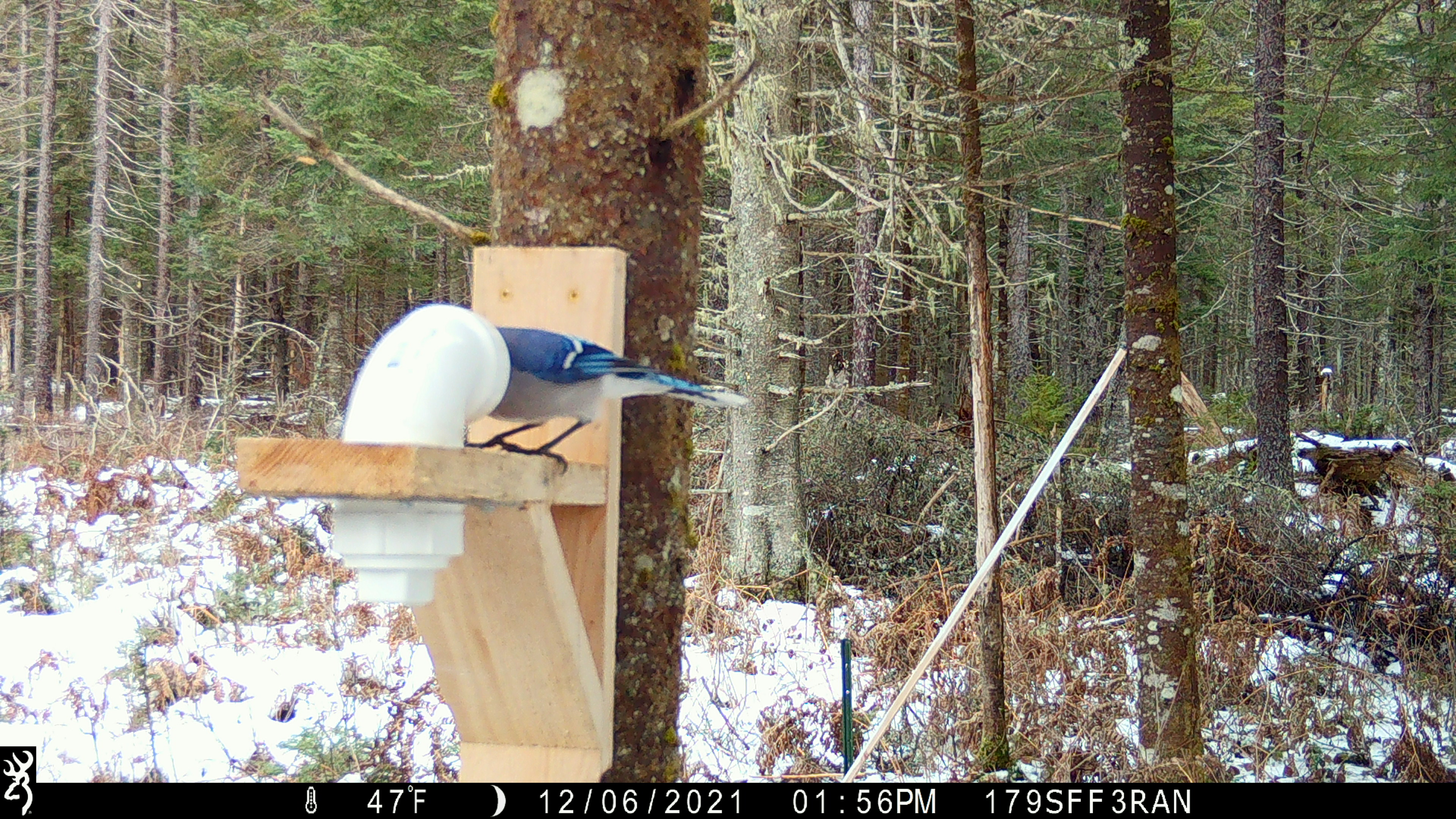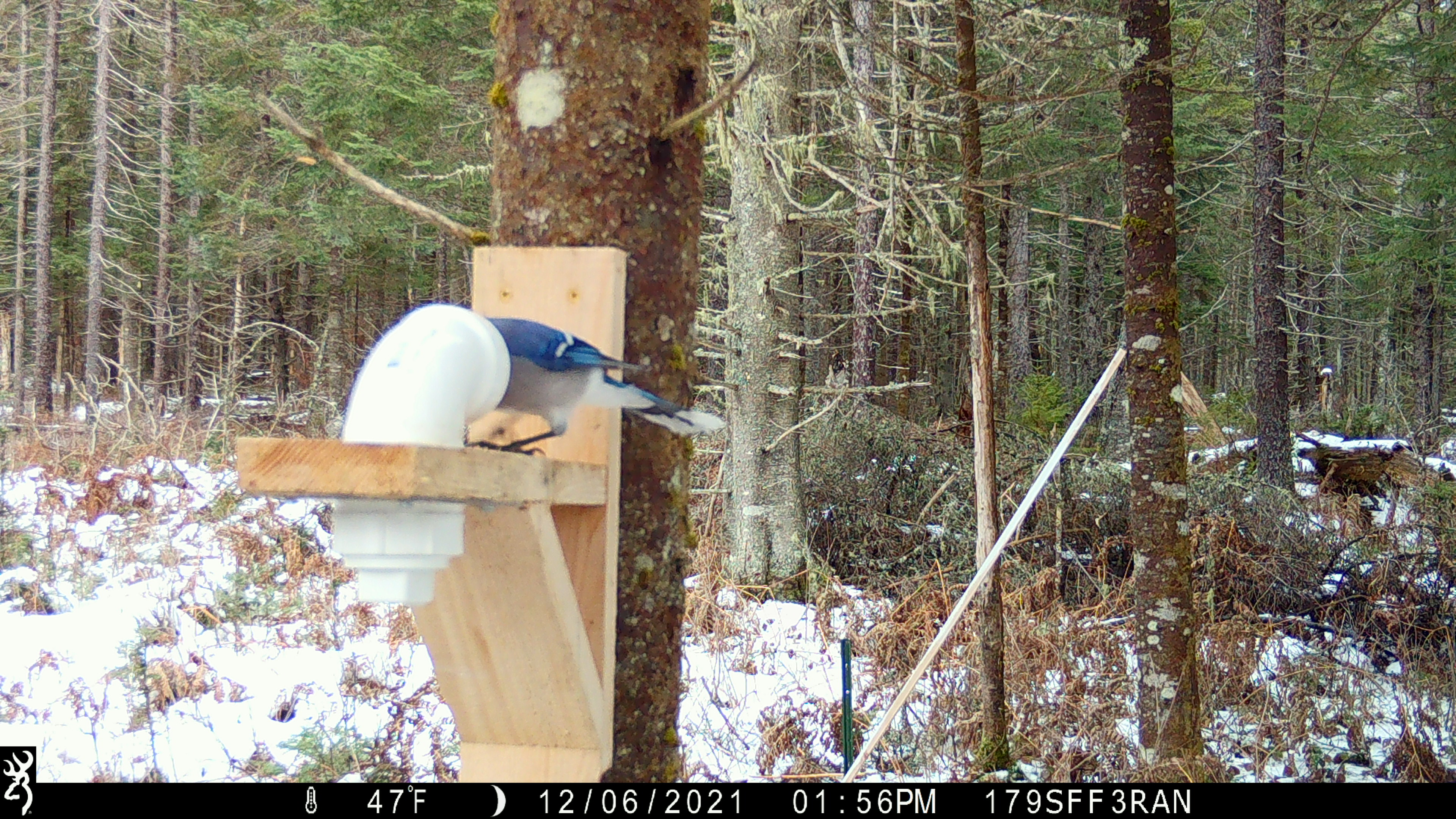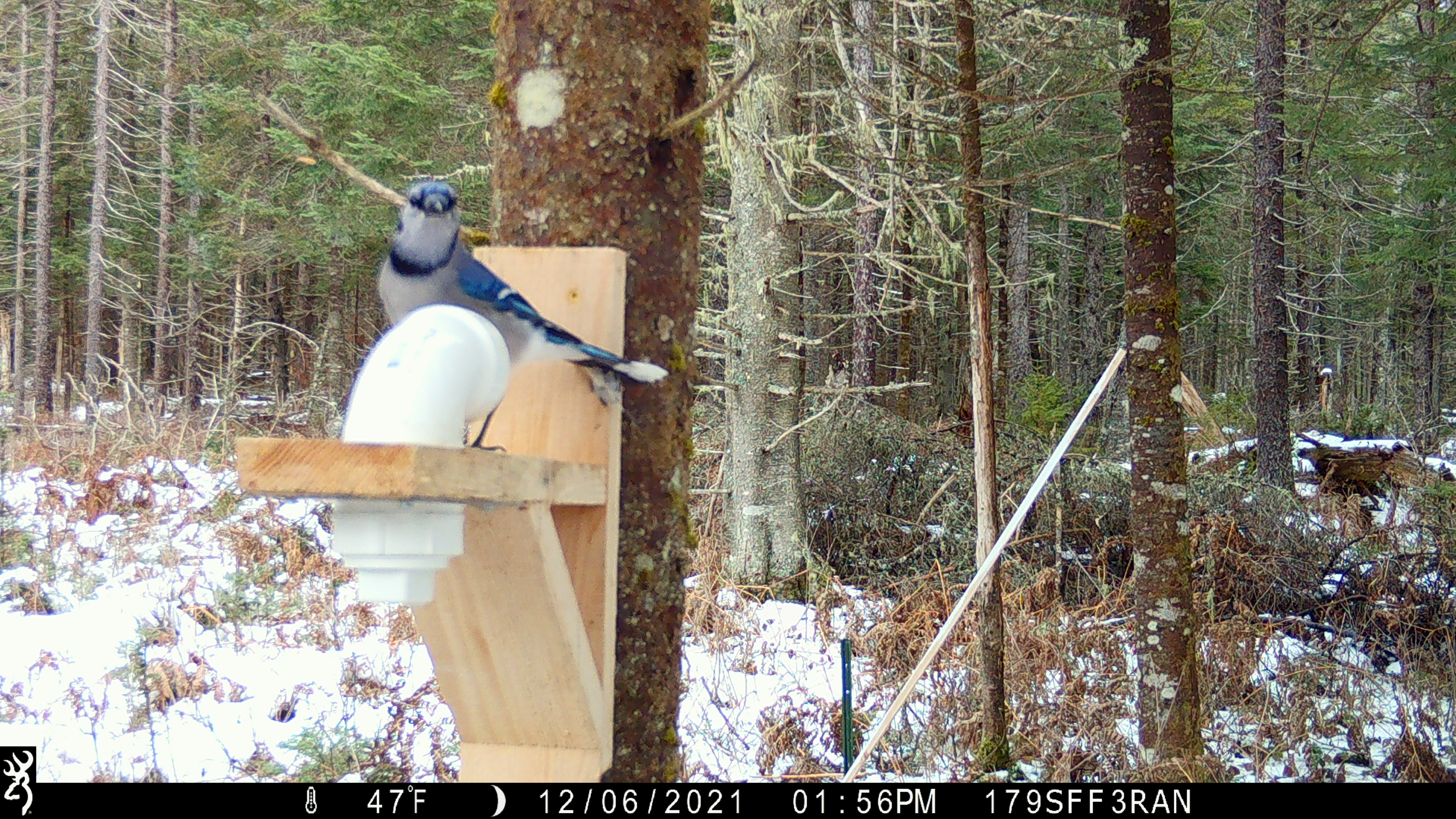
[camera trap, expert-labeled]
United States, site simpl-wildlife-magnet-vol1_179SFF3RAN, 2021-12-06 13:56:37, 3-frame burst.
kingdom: Animalia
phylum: Chordata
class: Aves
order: Passeriformes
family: Corvidae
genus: Cyanocitta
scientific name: Cyanocitta cristata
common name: blue jay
Blue jay (Cyanocitta cristata).